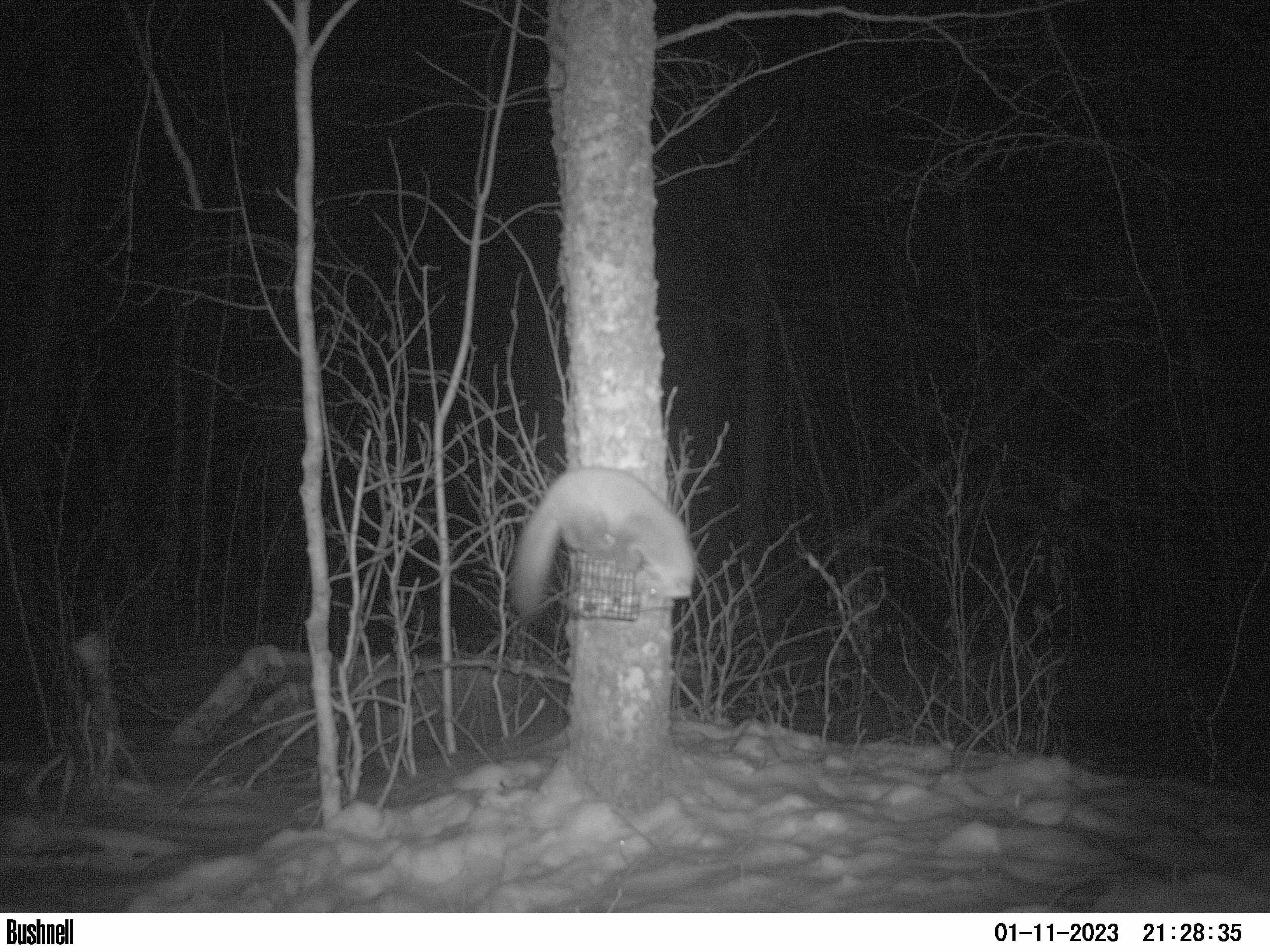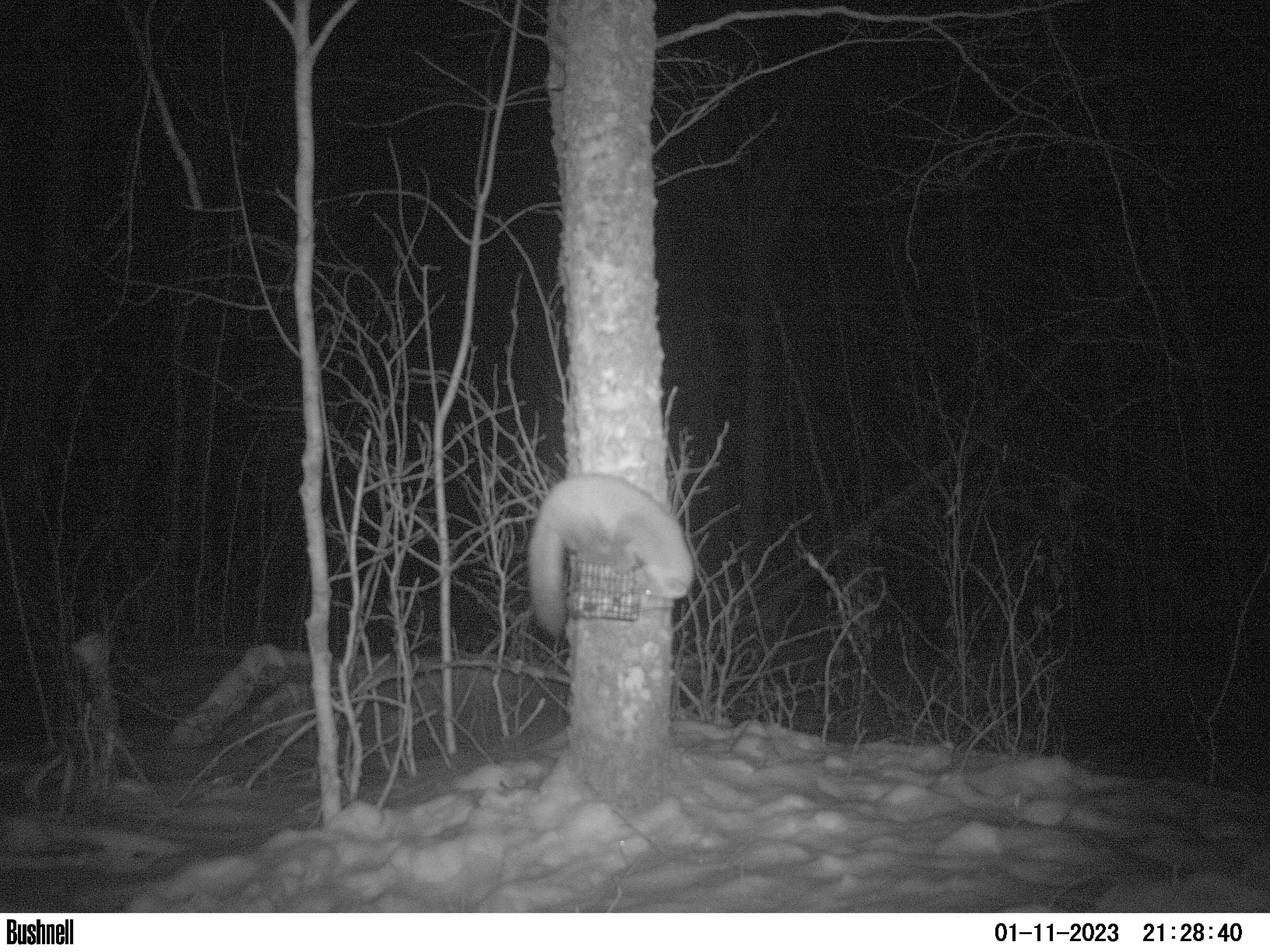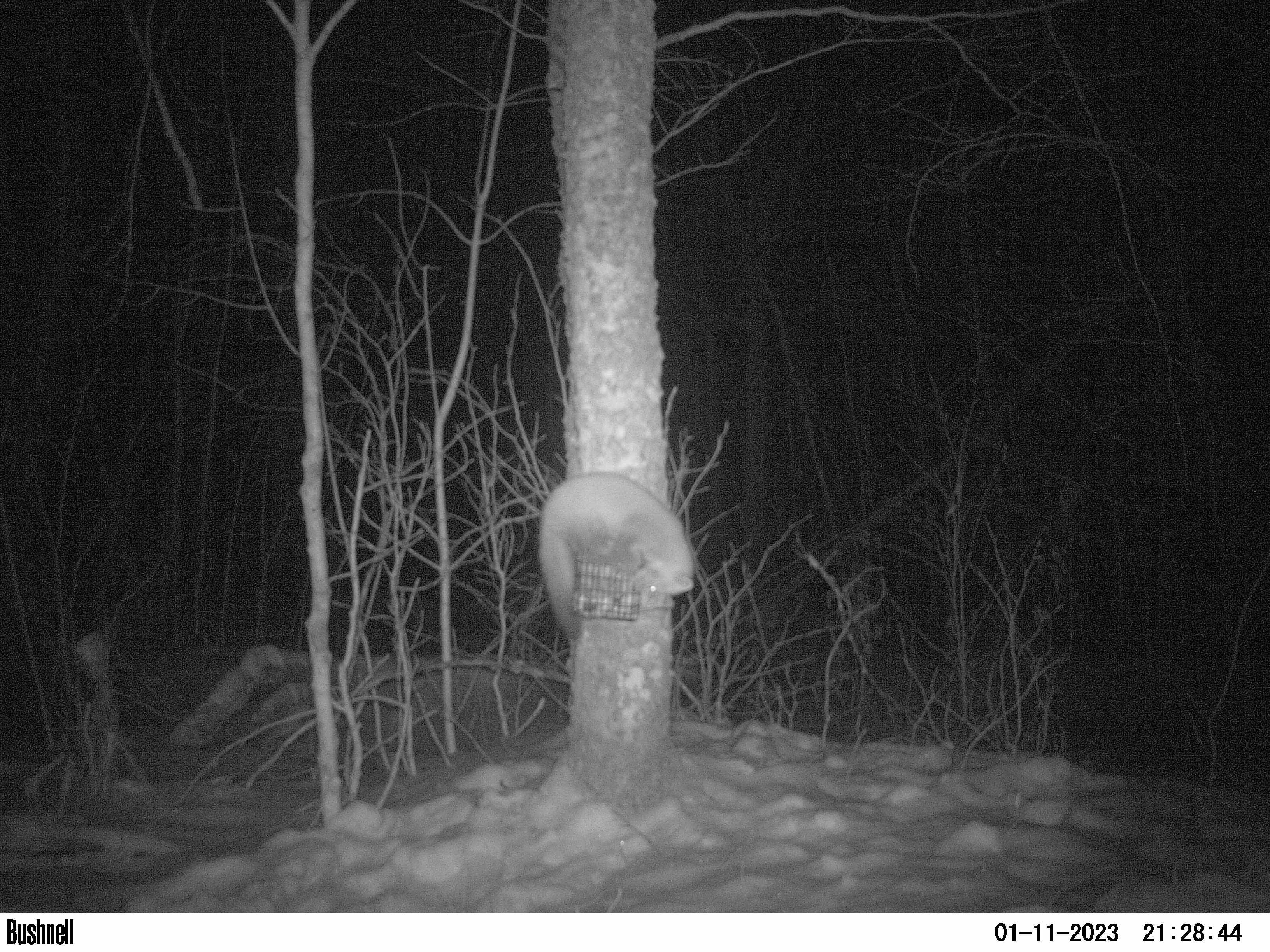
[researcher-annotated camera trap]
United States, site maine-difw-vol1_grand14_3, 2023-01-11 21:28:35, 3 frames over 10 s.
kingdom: Animalia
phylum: Chordata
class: Mammalia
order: Carnivora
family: Mustelidae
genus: Martes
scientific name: Martes americana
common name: american marten